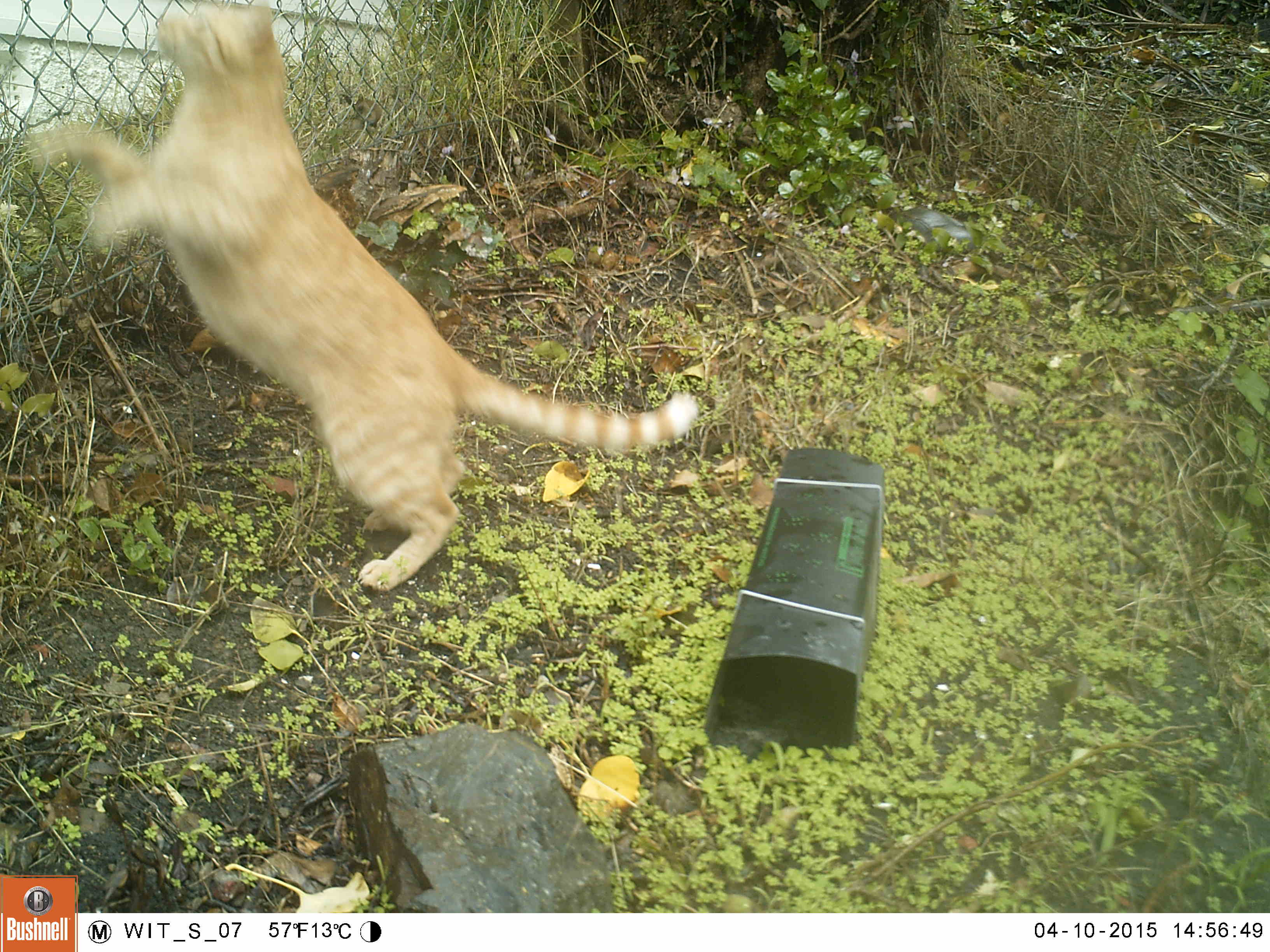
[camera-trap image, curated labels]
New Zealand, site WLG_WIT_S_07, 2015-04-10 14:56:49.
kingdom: Animalia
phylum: Chordata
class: Mammalia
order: Carnivora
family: Felidae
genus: Felis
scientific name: Felis catus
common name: domestic cat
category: cat